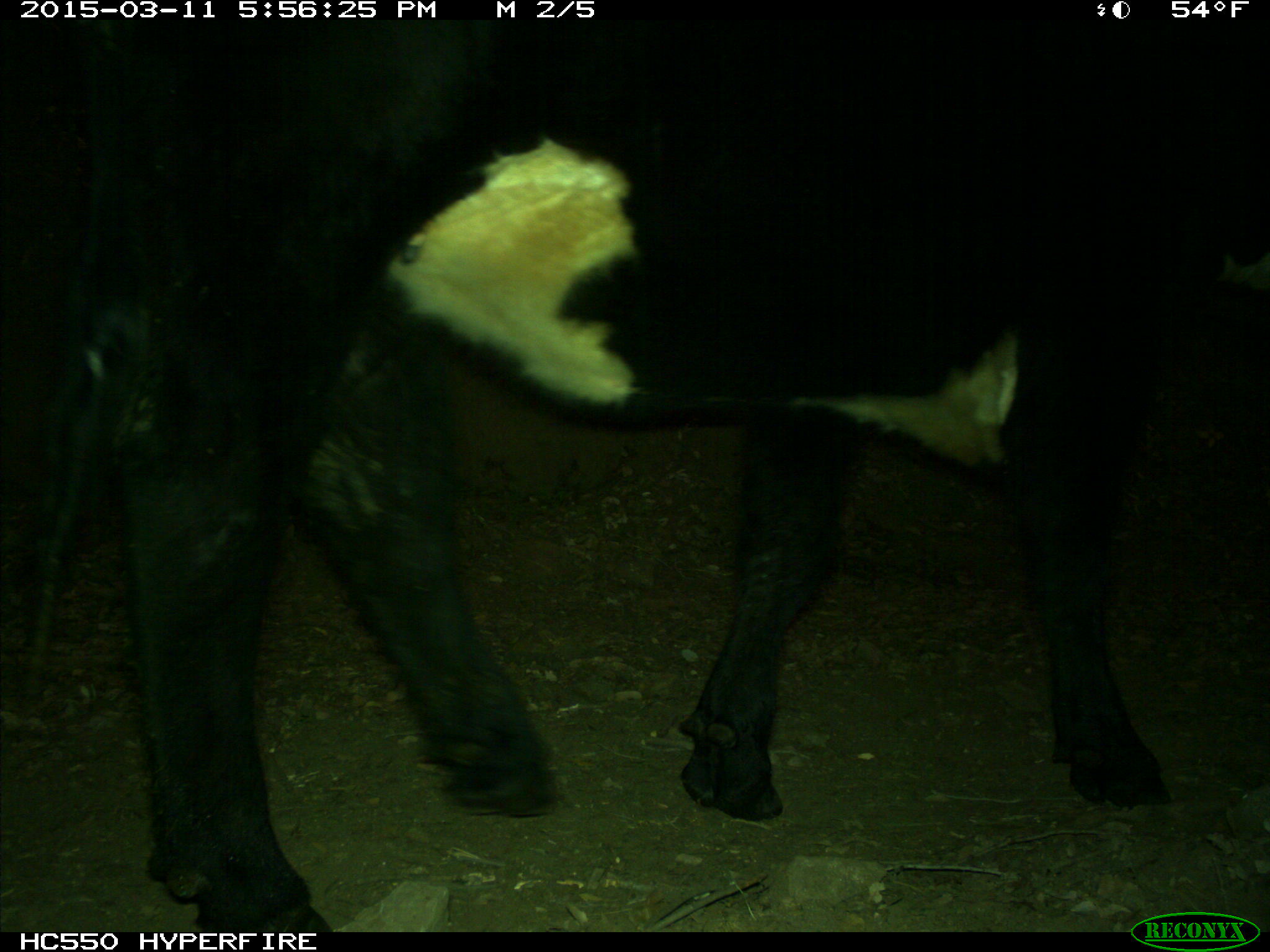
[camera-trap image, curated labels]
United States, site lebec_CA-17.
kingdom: Animalia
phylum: Chordata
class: Mammalia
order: Artiodactyla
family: Bovidae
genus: Bos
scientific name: Bos taurus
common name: domestic cow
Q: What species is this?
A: Bos taurus (domestic cow).